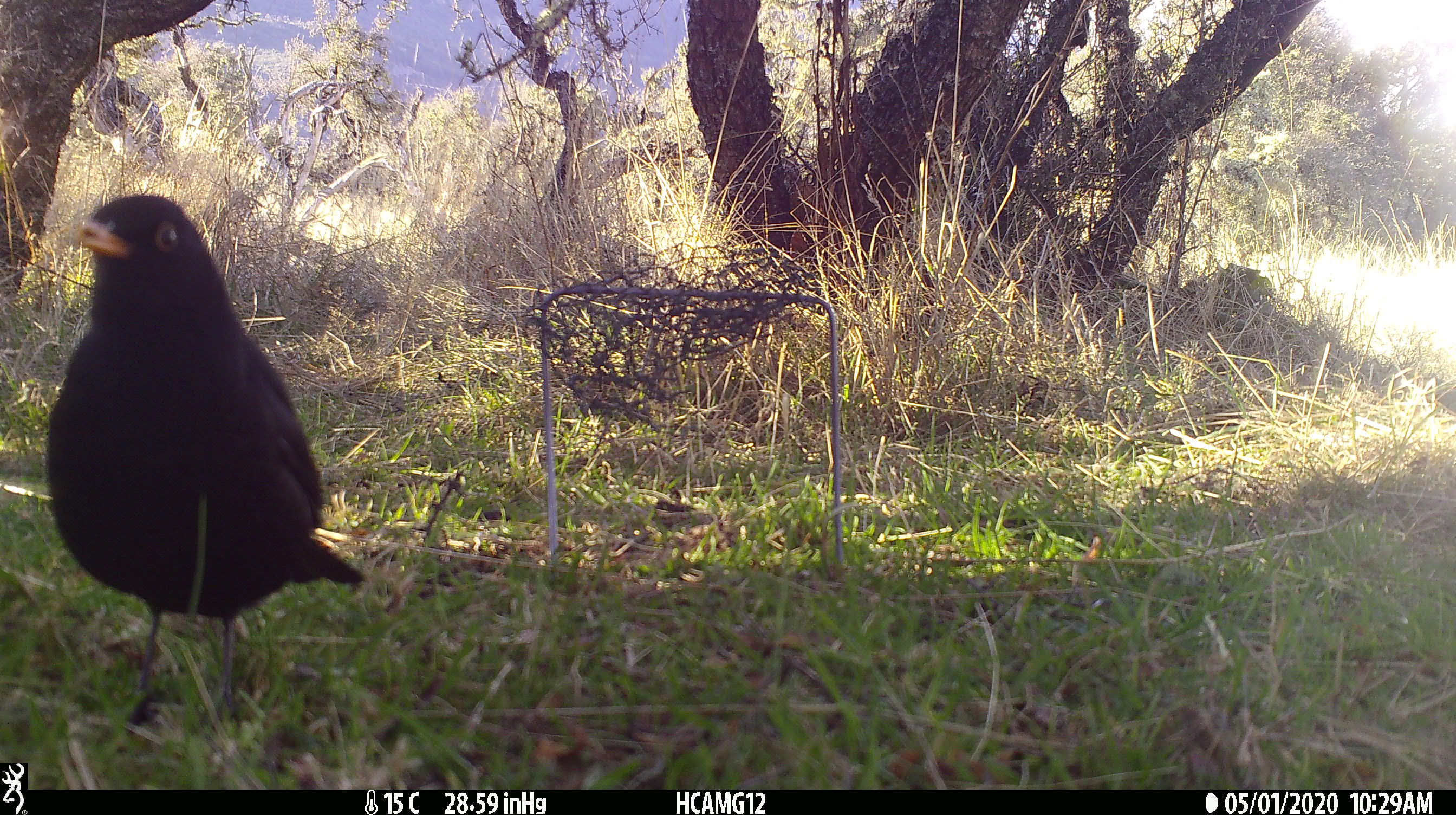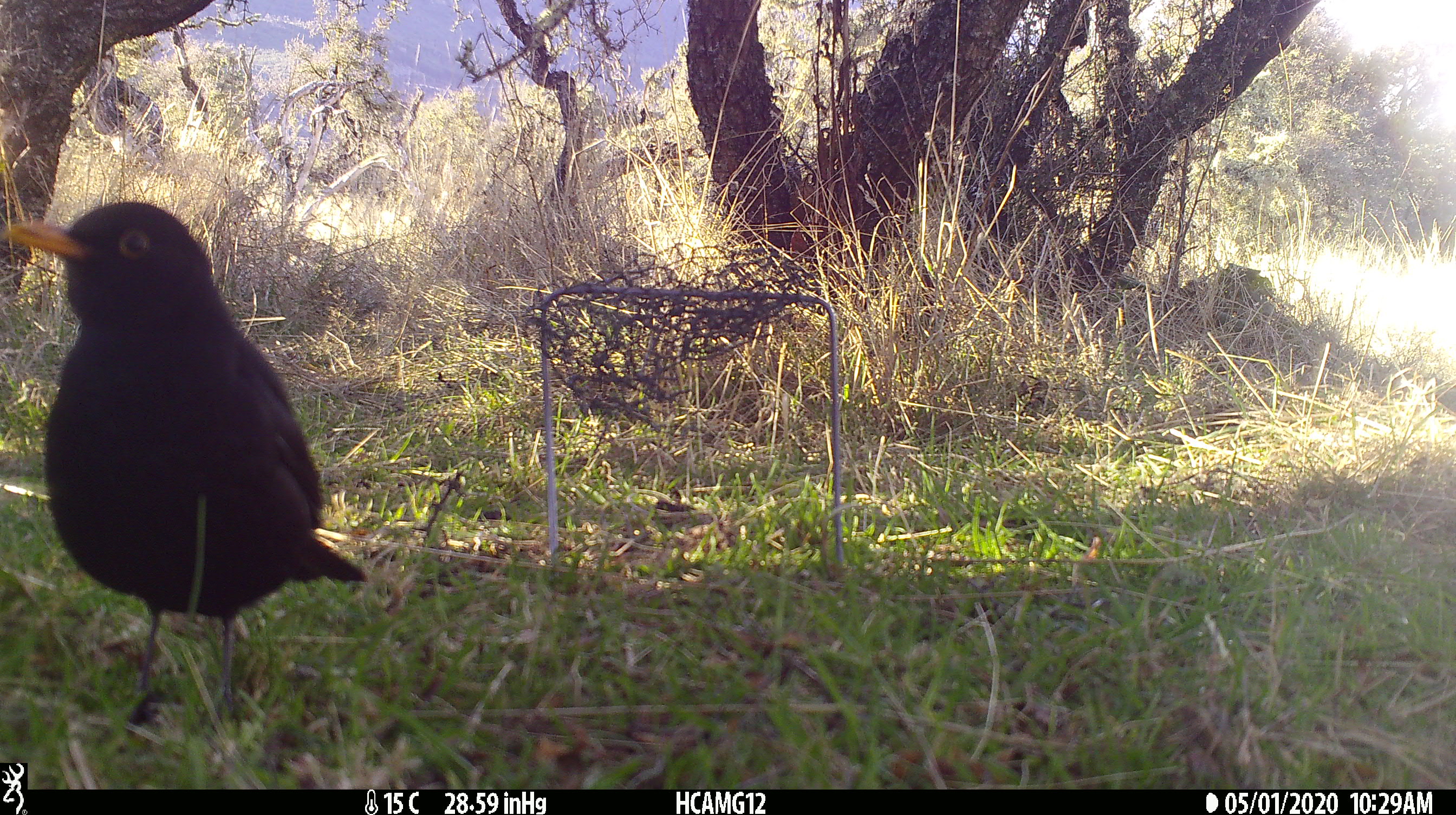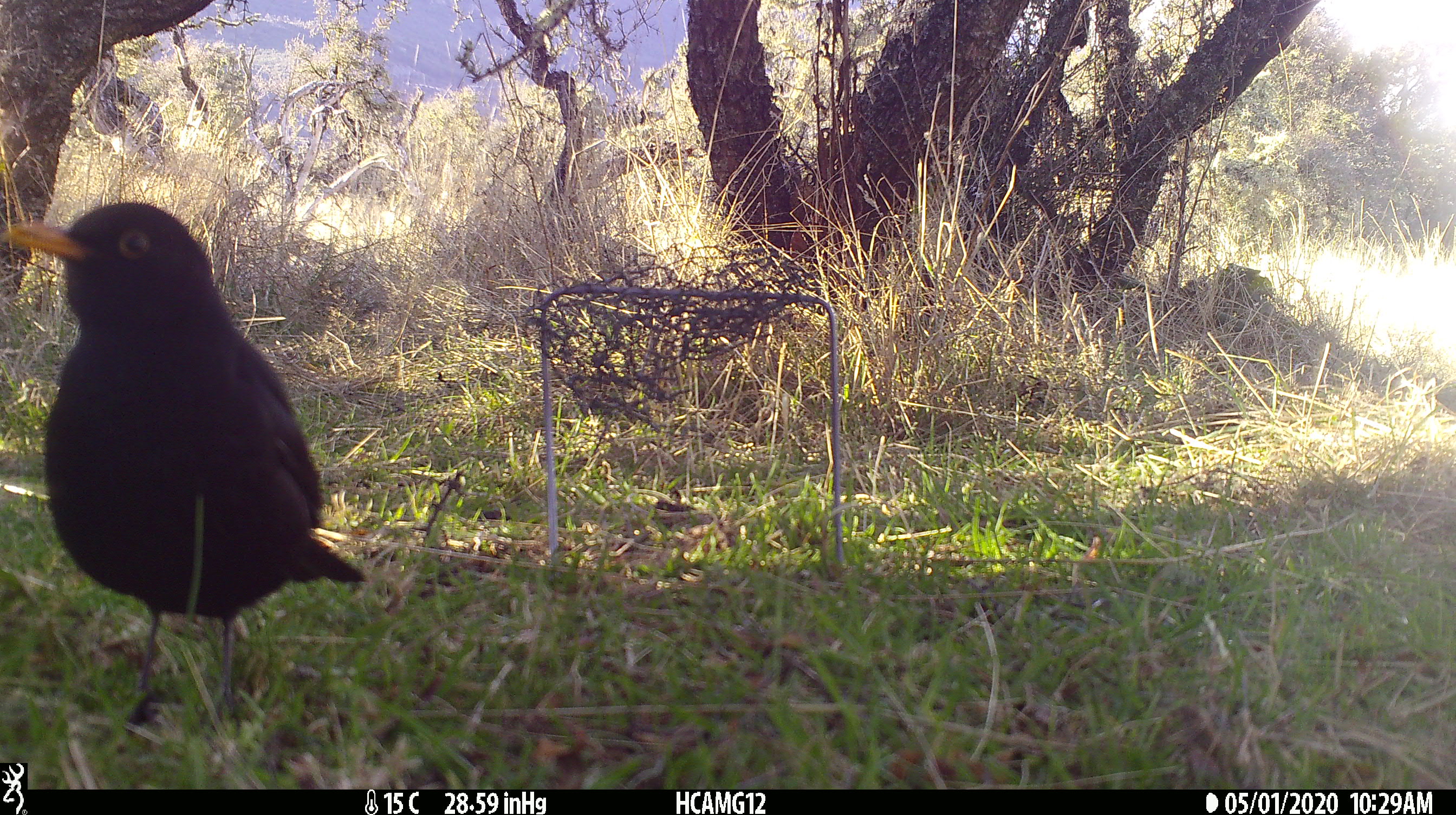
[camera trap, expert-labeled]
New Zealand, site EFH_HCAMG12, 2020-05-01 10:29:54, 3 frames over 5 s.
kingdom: Animalia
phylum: Chordata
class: Aves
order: Passeriformes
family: Turdidae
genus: Turdus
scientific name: Turdus merula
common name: eurasian blackbird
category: blackbird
Blackbird (eurasian blackbird) (Turdus merula).